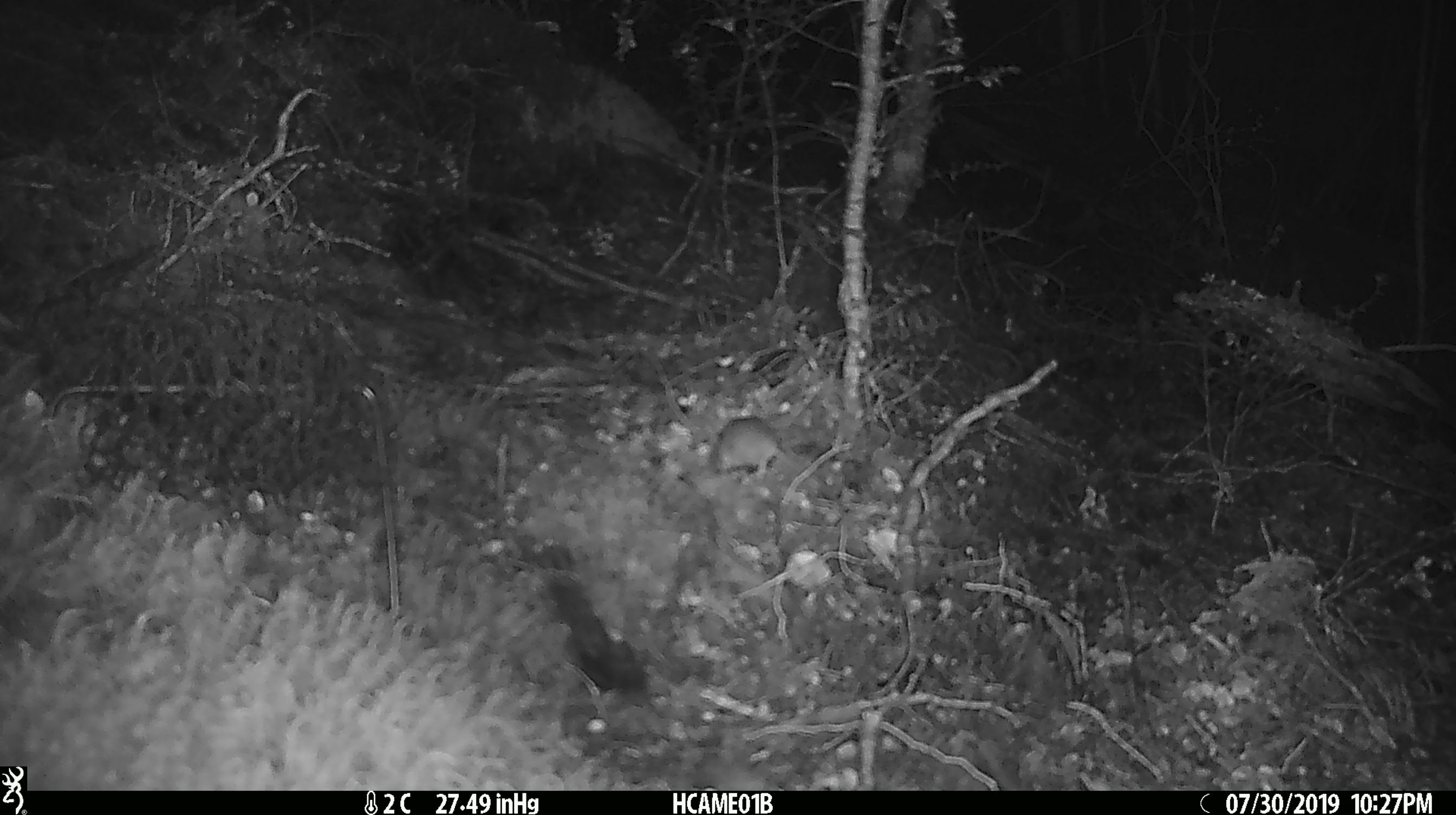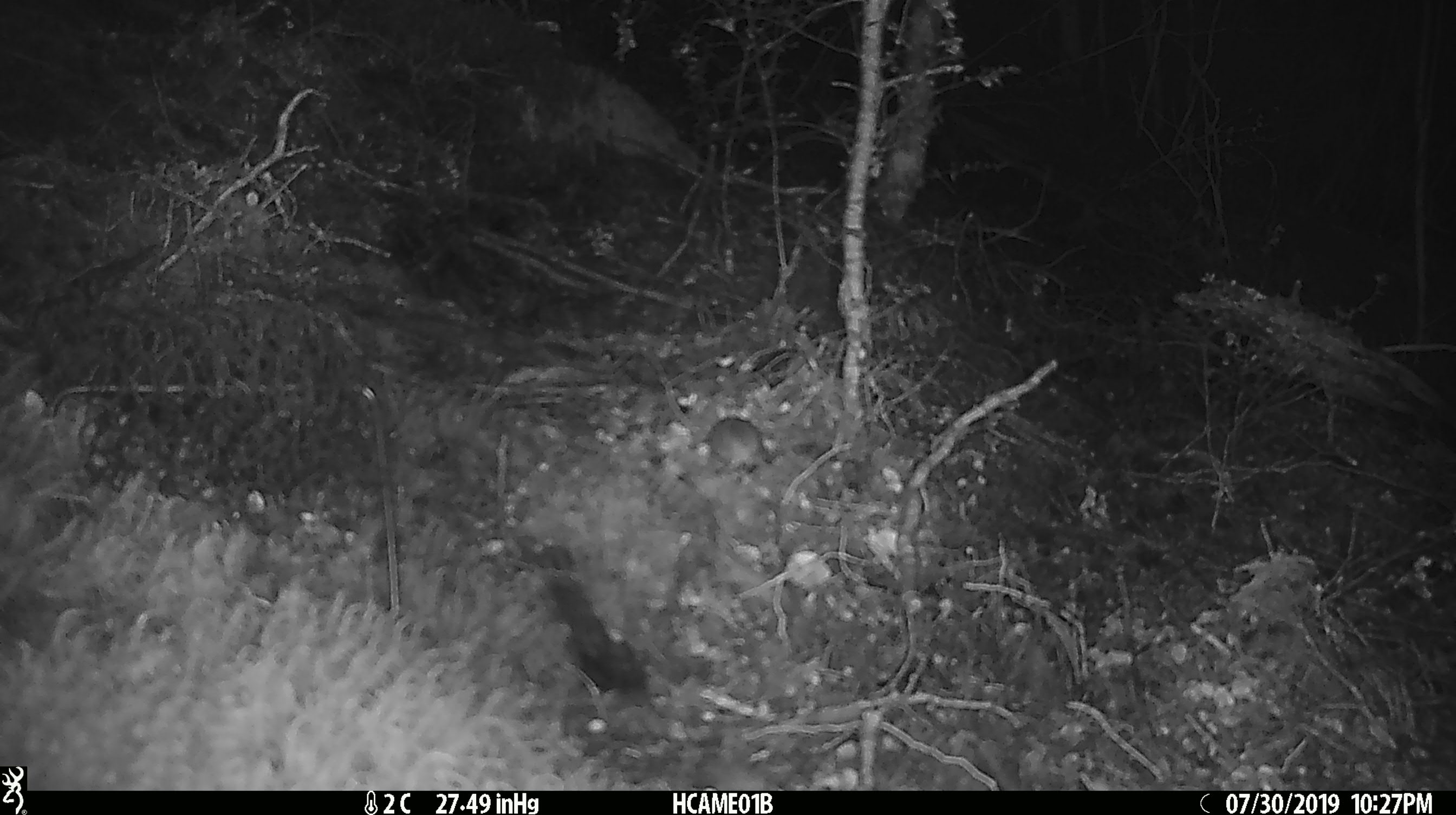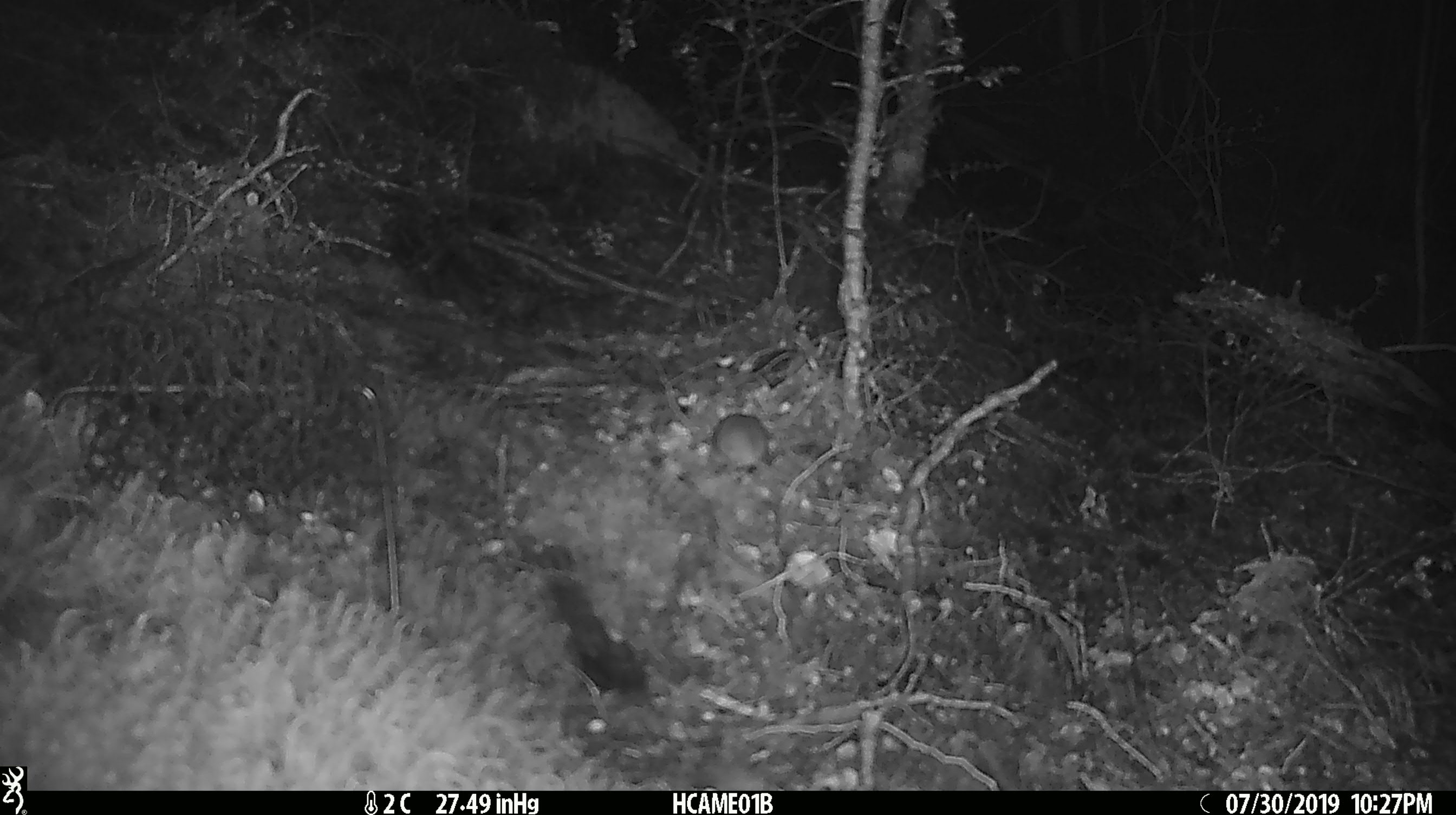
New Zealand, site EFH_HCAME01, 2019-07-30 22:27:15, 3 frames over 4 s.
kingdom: Animalia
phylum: Chordata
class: Mammalia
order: Rodentia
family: Muridae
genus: Mus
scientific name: Mus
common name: mouse